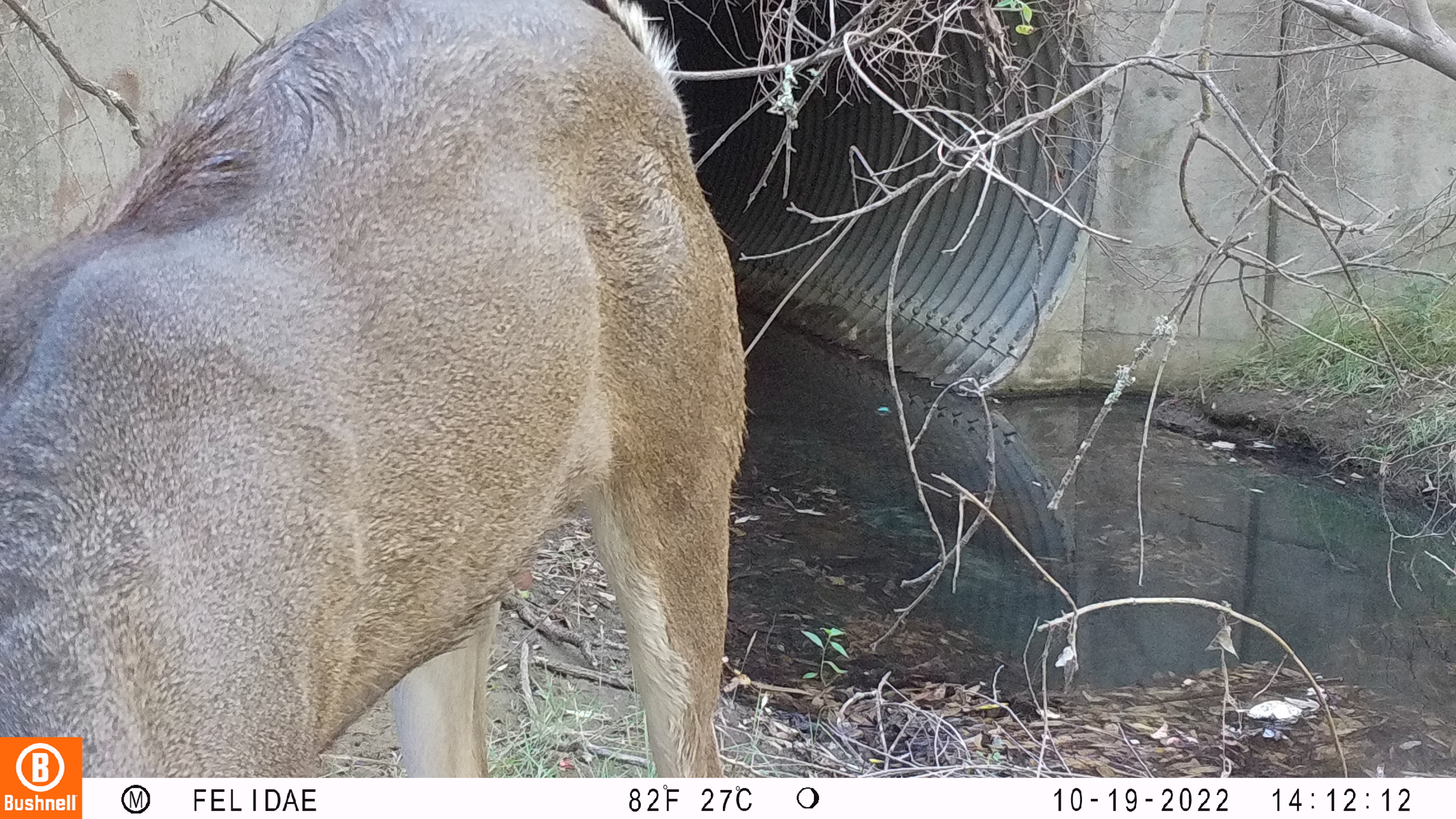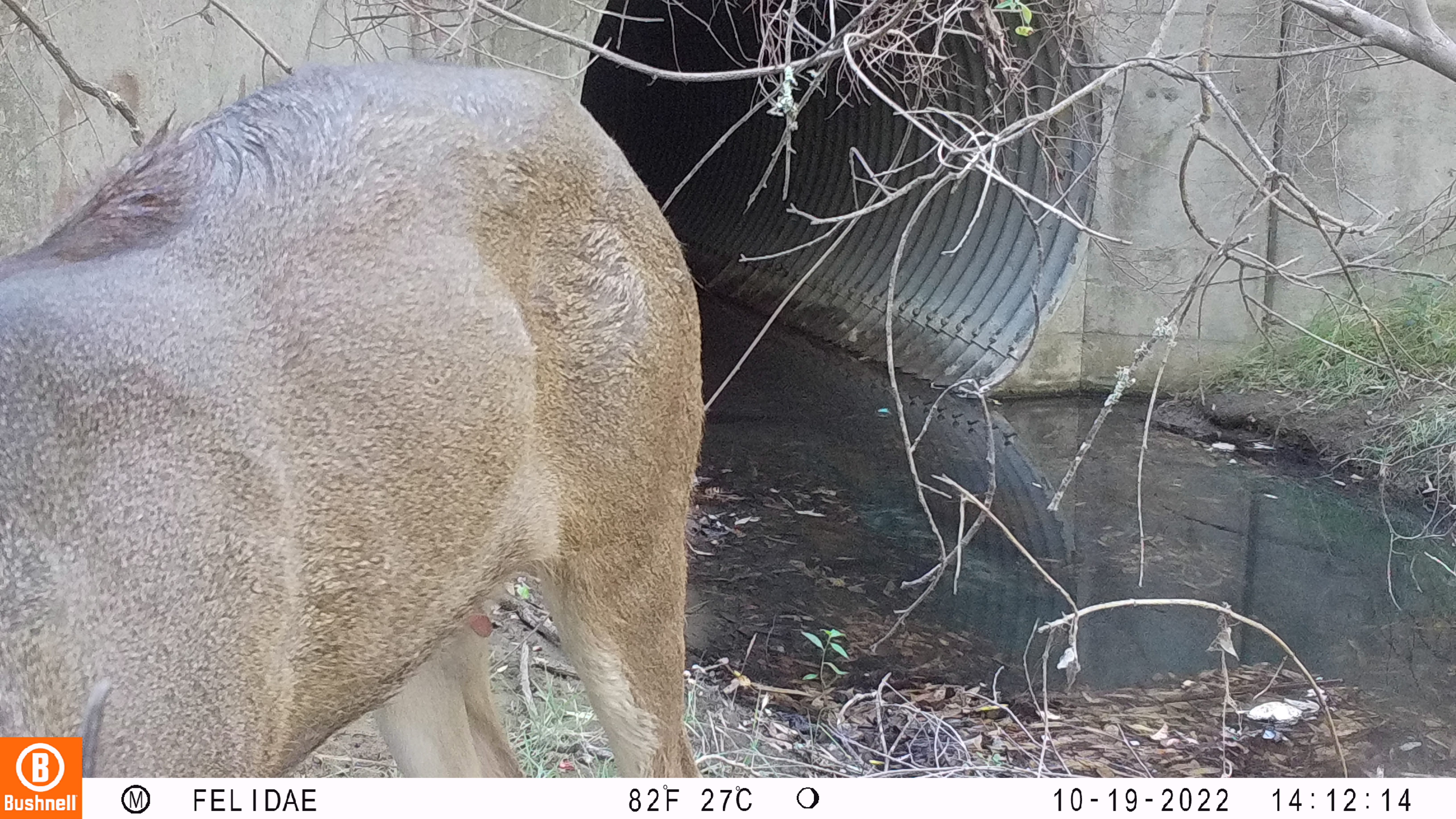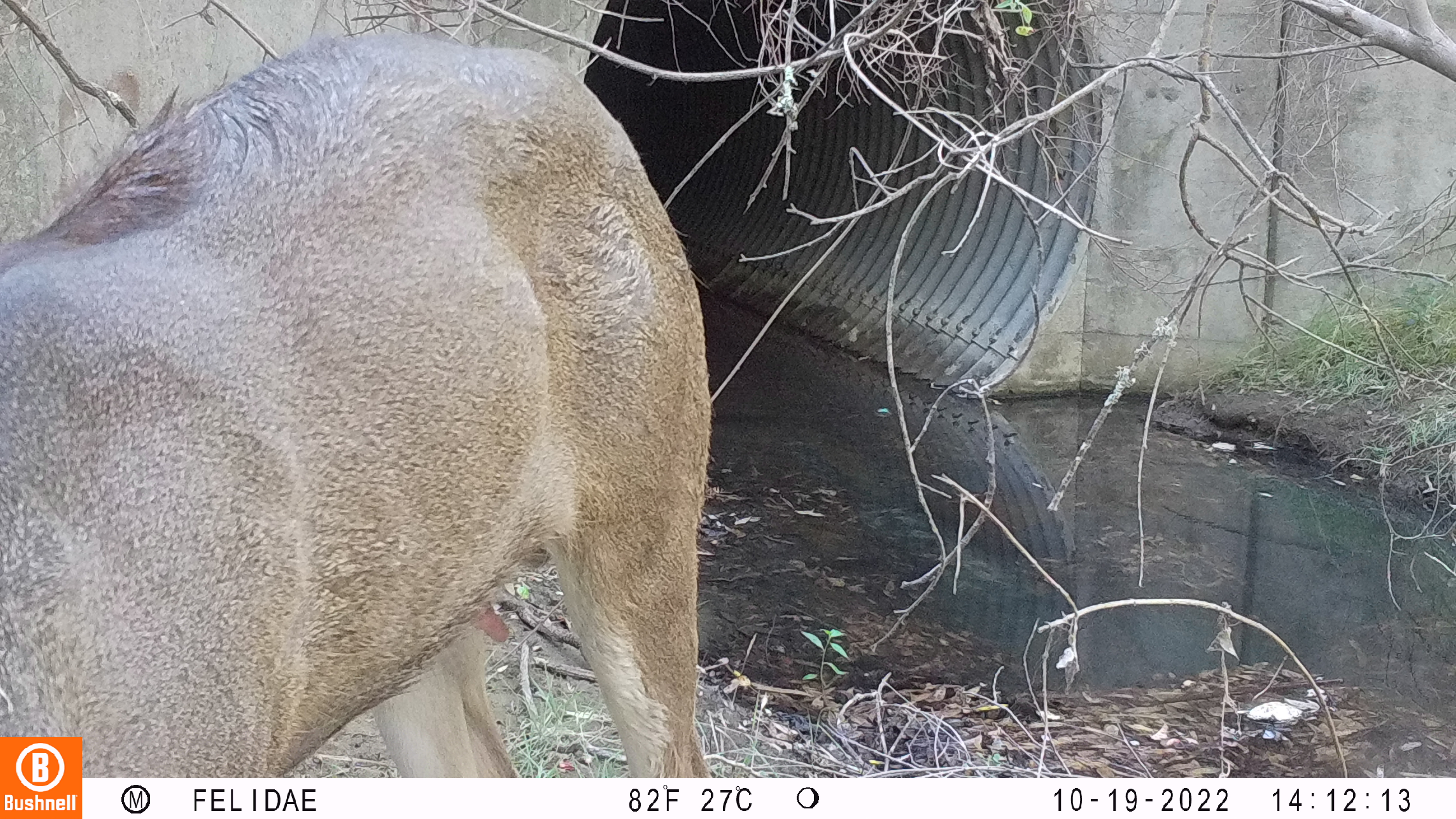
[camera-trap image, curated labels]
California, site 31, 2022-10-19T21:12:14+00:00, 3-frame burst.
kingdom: Animalia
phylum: Chordata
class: Mammalia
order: Artiodactyla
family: Cervidae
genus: Odocoileus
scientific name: Odocoileus hemionus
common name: mule deer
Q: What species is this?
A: Mule deer (Odocoileus hemionus).